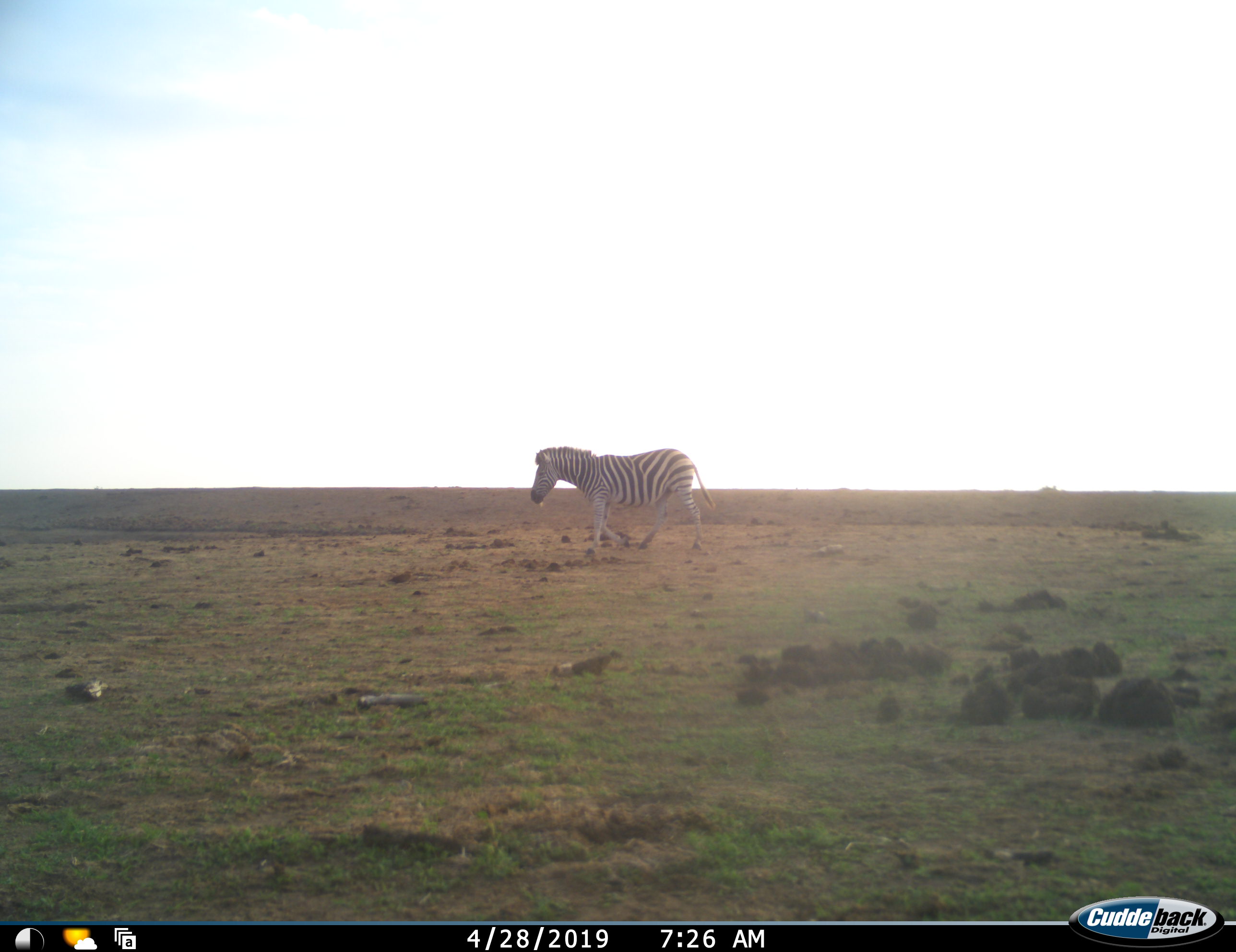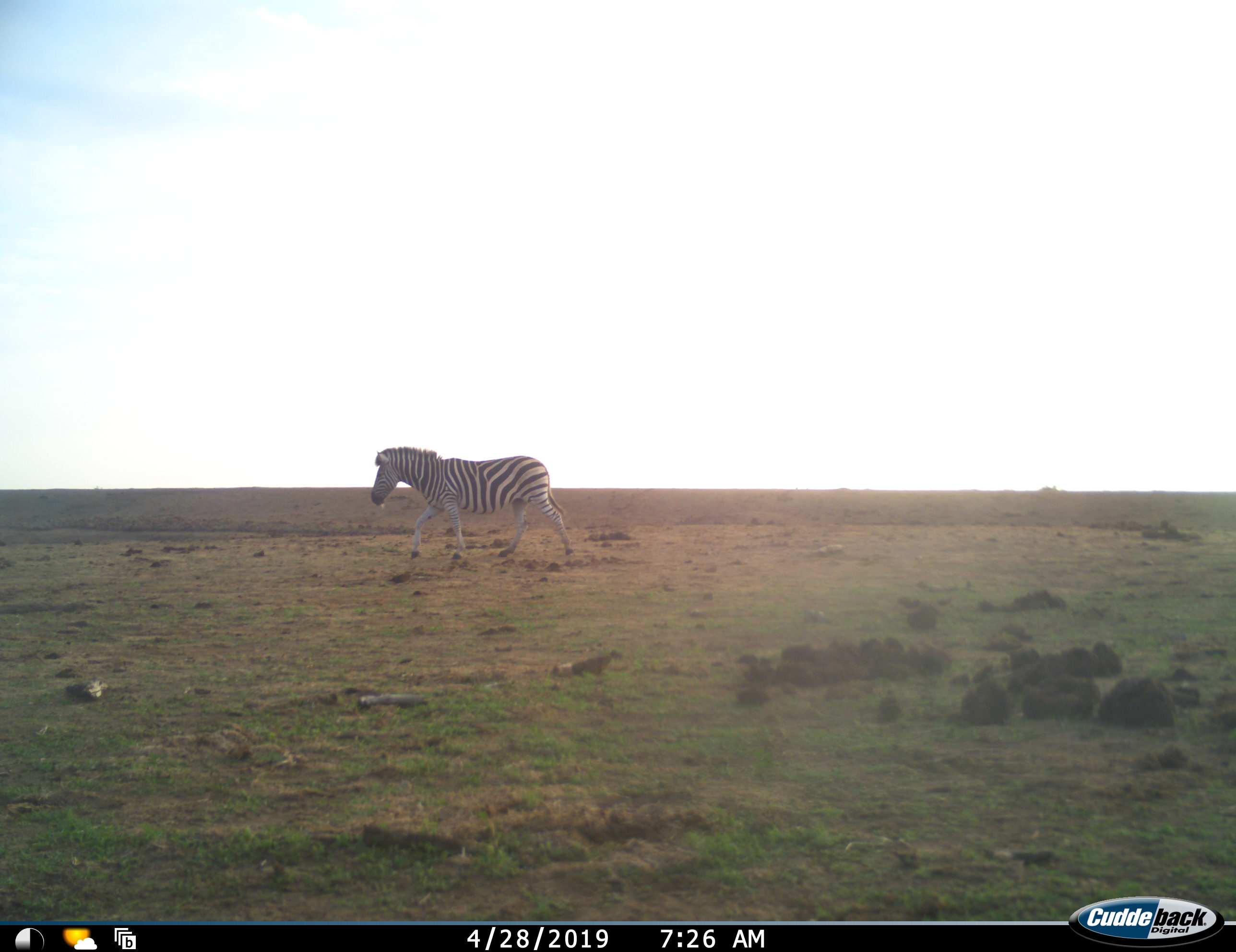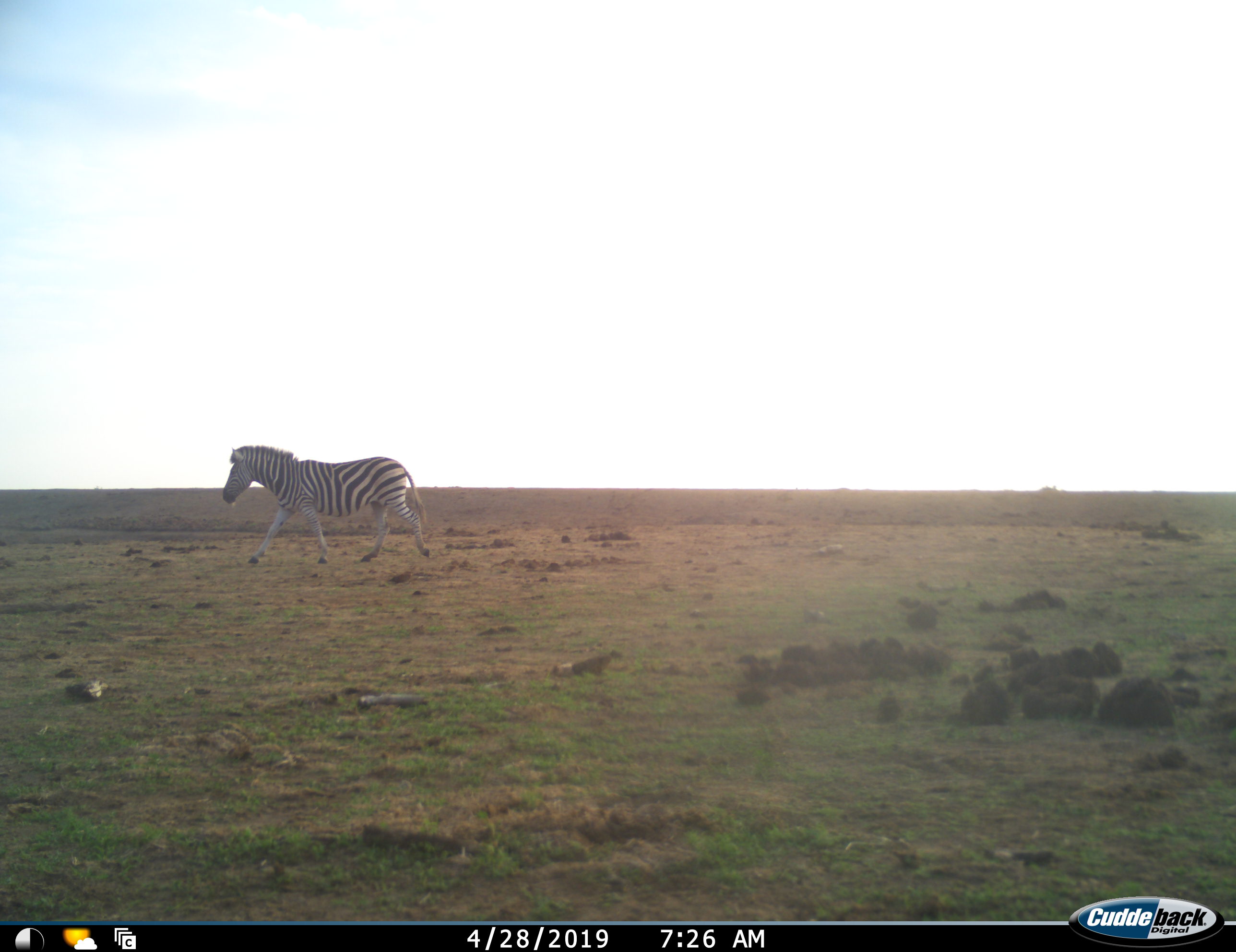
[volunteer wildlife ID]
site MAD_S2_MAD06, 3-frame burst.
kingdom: Animalia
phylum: Chordata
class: Mammalia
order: Perissodactyla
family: Equidae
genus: Equus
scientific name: Equus quagga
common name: plains zebra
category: zebraplains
Zebraplains (plains zebra) (Equus quagga), count 1. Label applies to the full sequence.